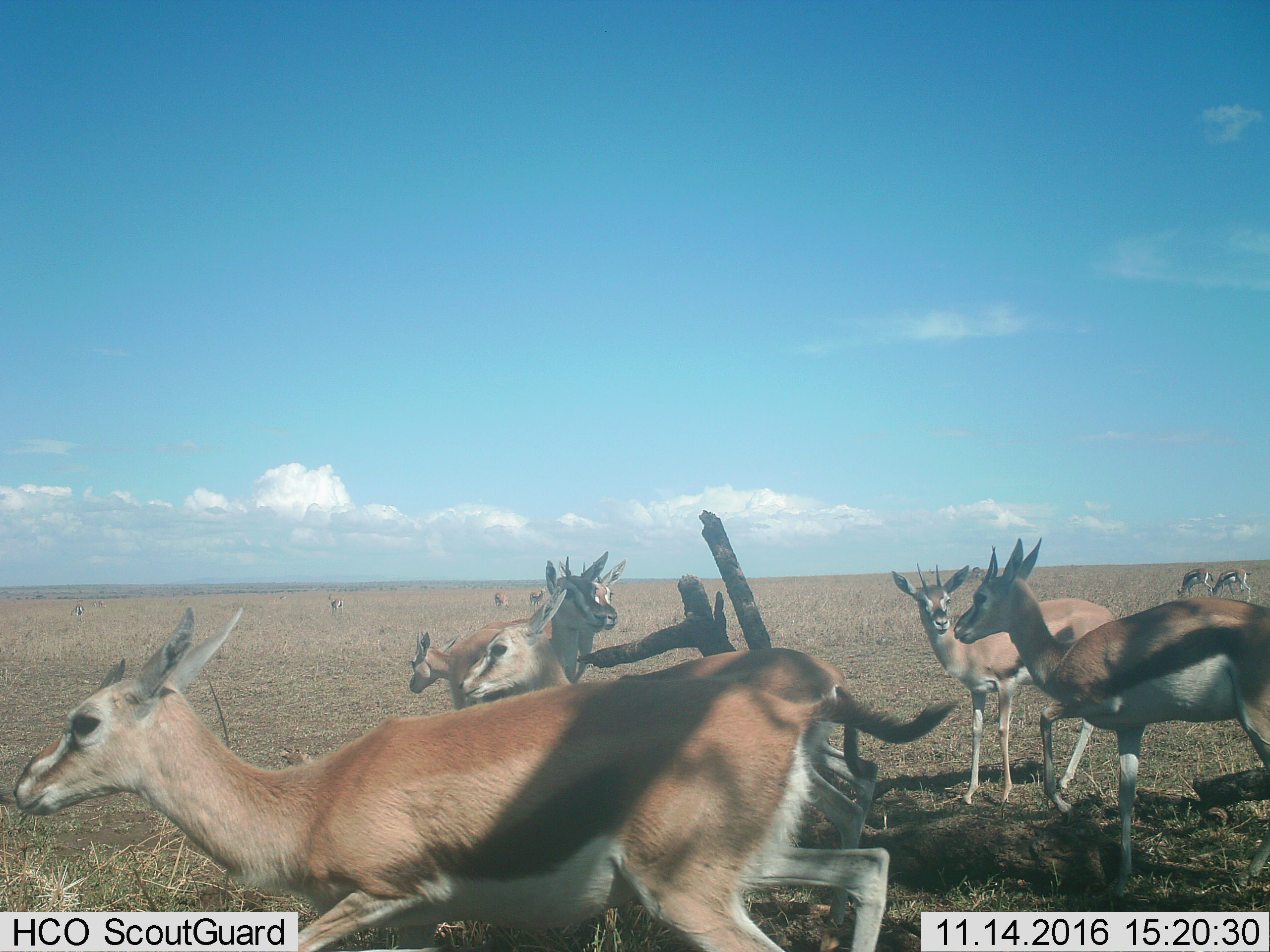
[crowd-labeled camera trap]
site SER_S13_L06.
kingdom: Animalia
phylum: Chordata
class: Mammalia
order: Artiodactyla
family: Bovidae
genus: Eudorcas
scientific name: Eudorcas thomsonii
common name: thomson's gazelle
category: gazellethomsons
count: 11-50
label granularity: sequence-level